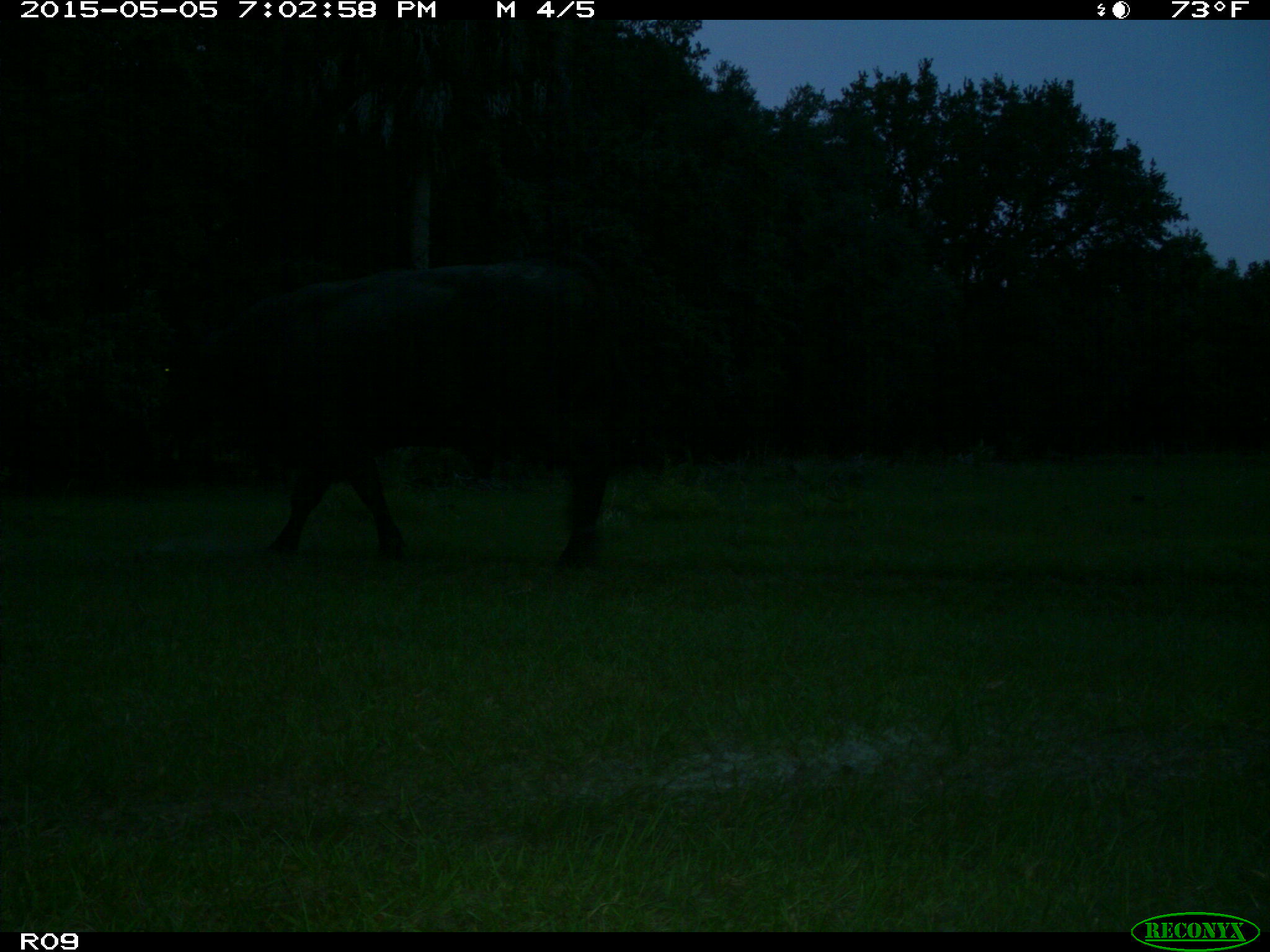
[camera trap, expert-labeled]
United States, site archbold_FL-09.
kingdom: Animalia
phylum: Chordata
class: Mammalia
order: Artiodactyla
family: Bovidae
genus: Bos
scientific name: Bos taurus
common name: domestic cow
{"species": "Bos taurus (domestic cow)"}